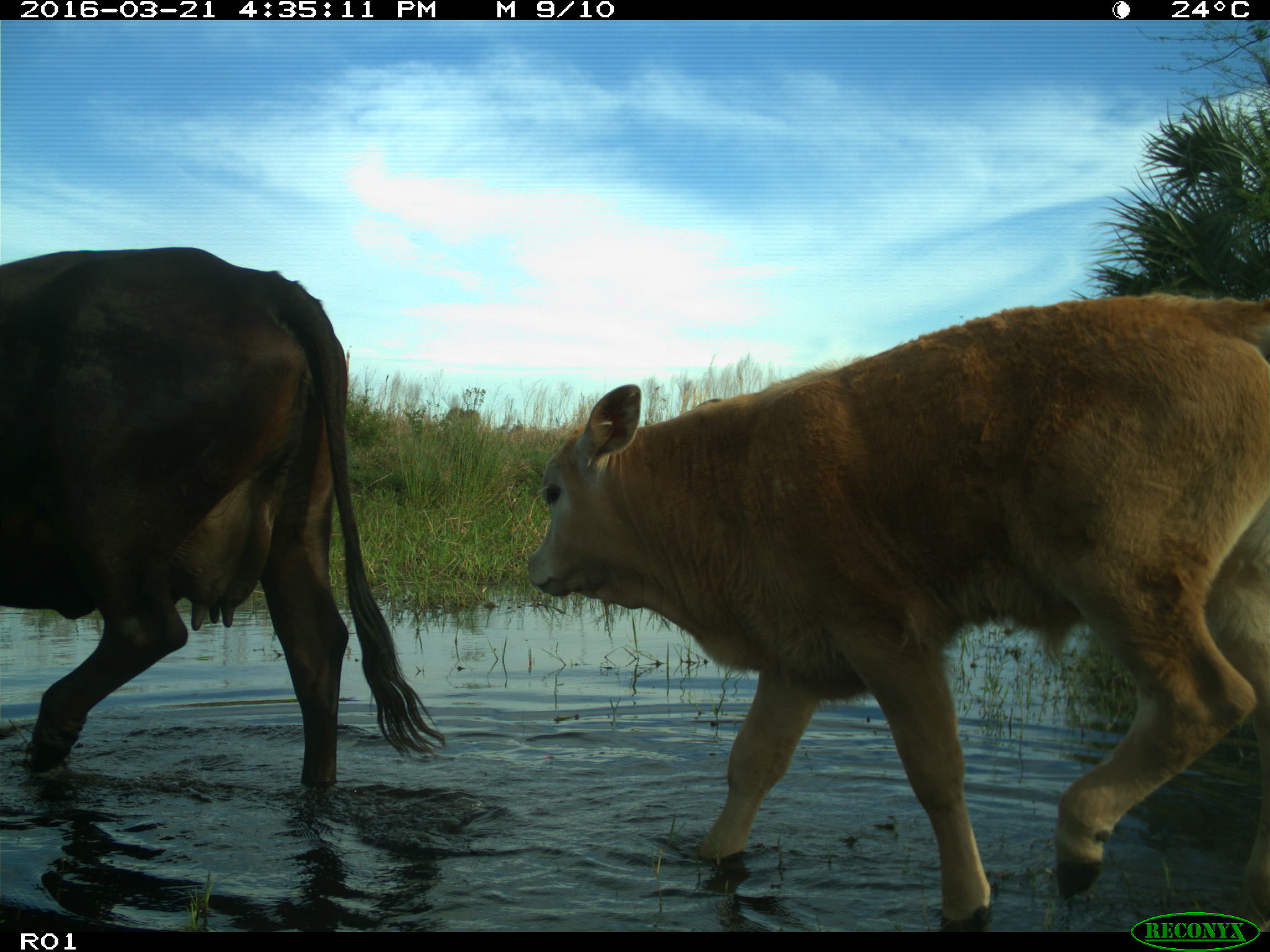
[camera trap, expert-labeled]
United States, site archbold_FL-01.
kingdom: Animalia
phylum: Chordata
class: Mammalia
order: Artiodactyla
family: Bovidae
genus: Bos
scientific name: Bos taurus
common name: domestic cow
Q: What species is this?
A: Bos taurus (domestic cow).